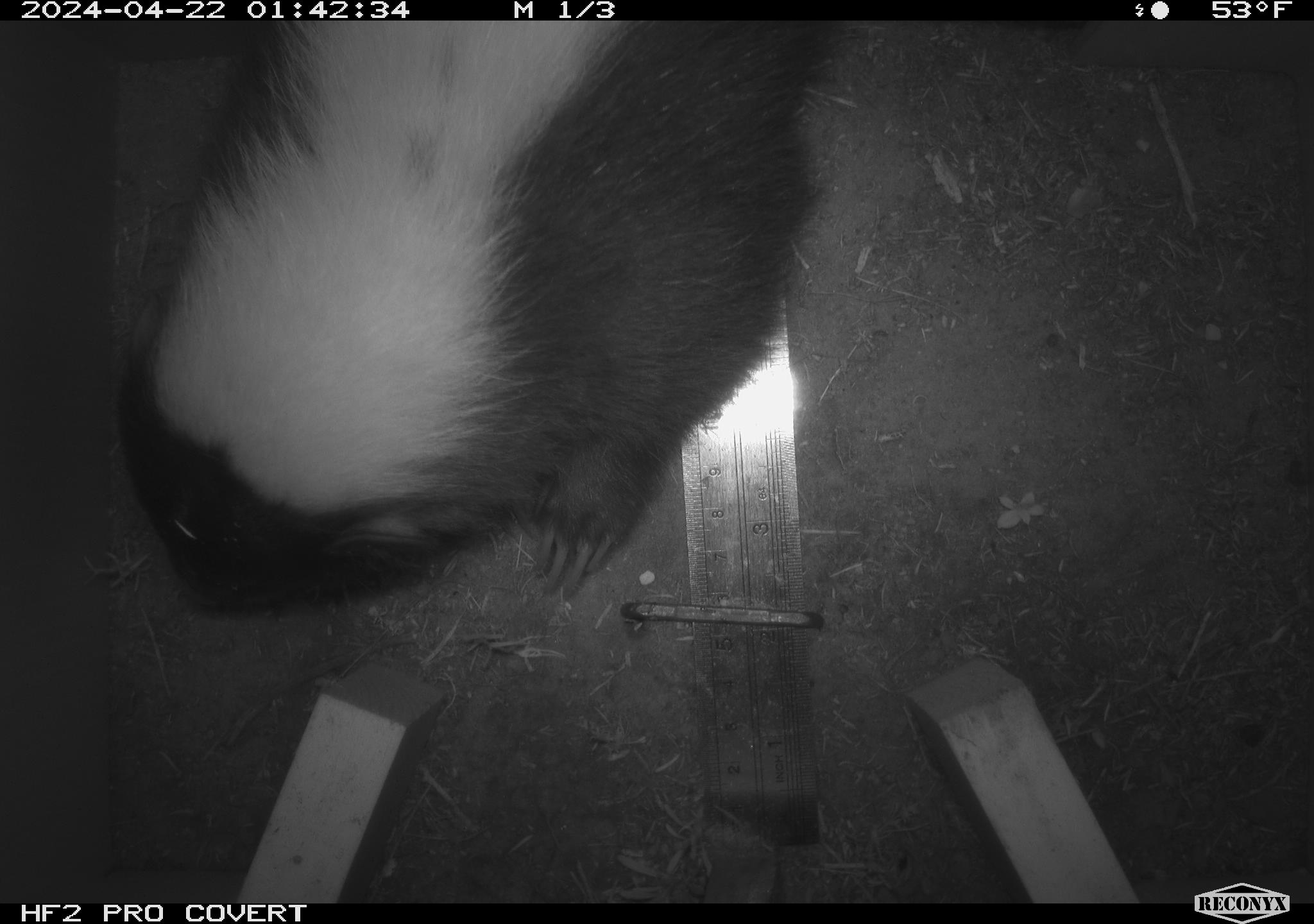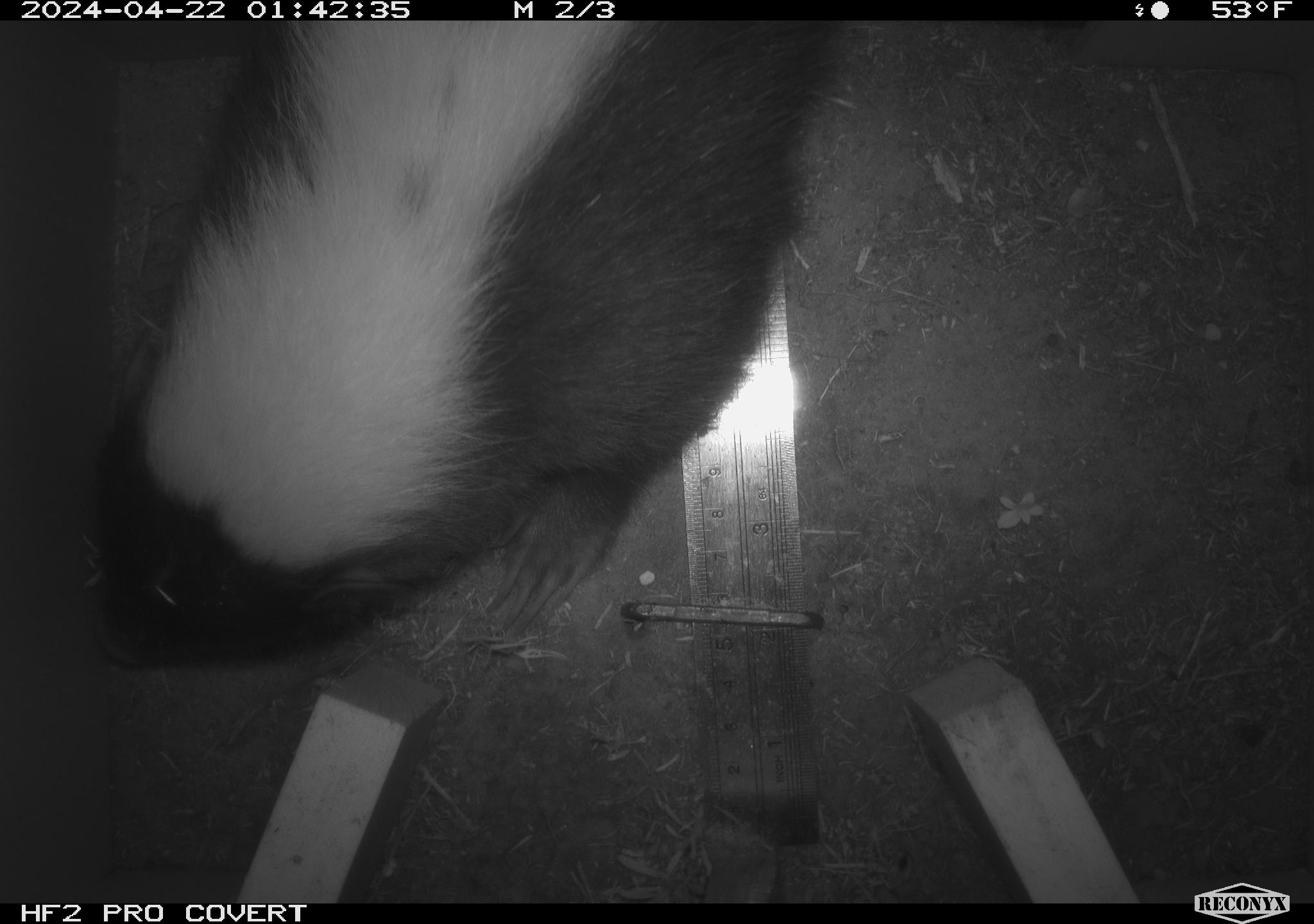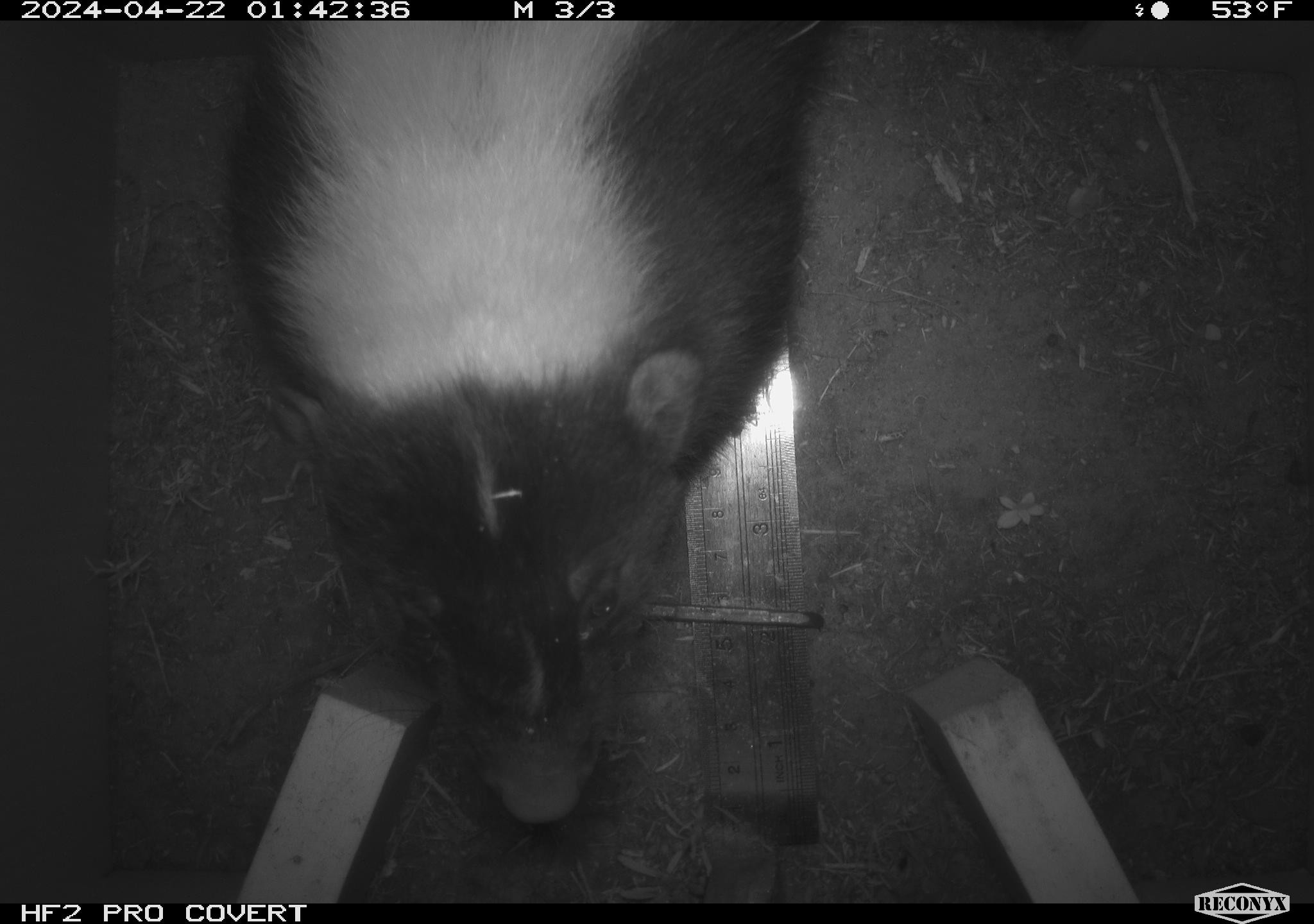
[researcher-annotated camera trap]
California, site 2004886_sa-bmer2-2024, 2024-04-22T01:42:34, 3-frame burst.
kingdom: Animalia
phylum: Chordata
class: Mammalia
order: Carnivora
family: Mephitidae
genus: Mephitis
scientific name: Mephitis mephitis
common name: striped skunk